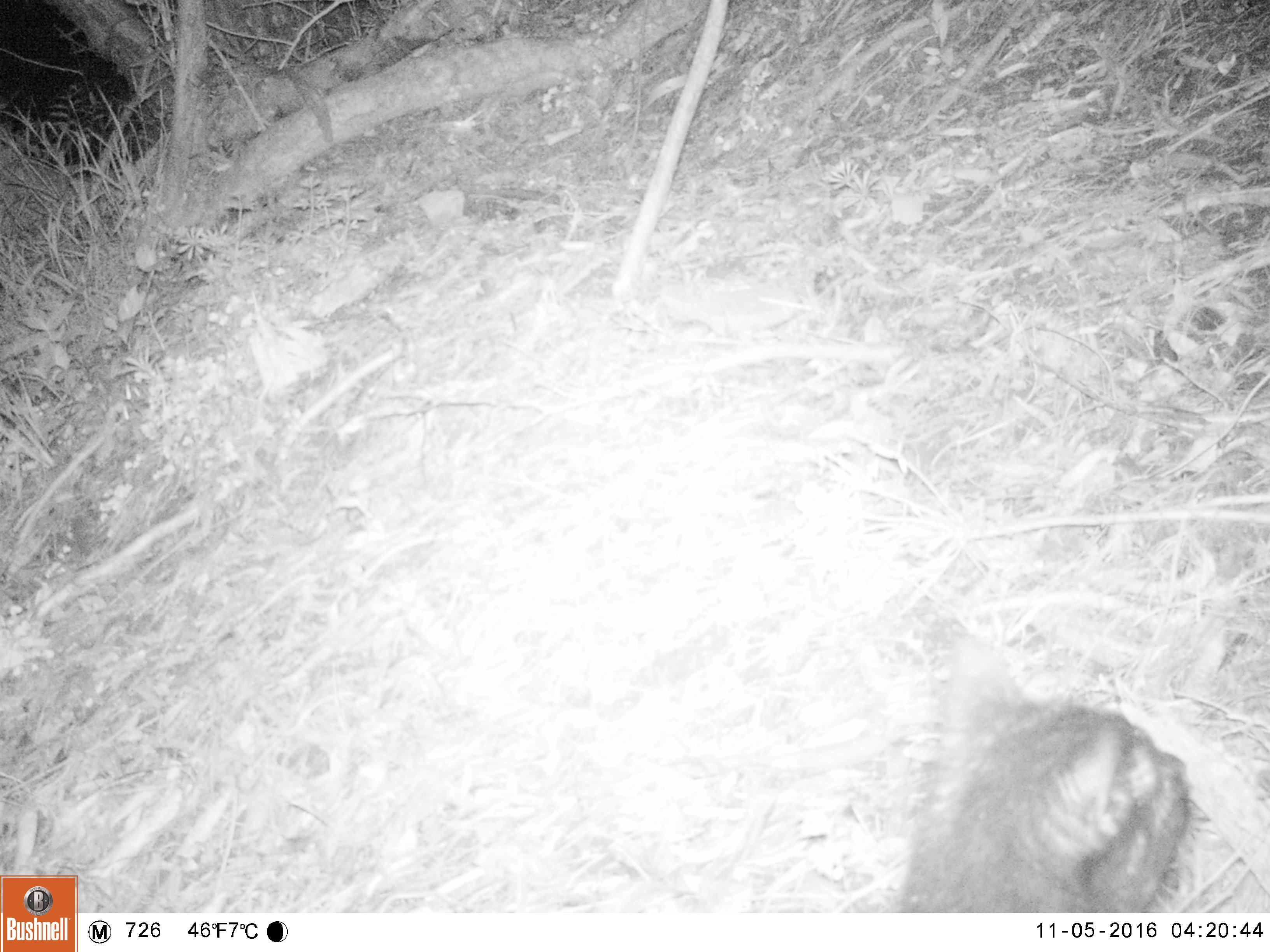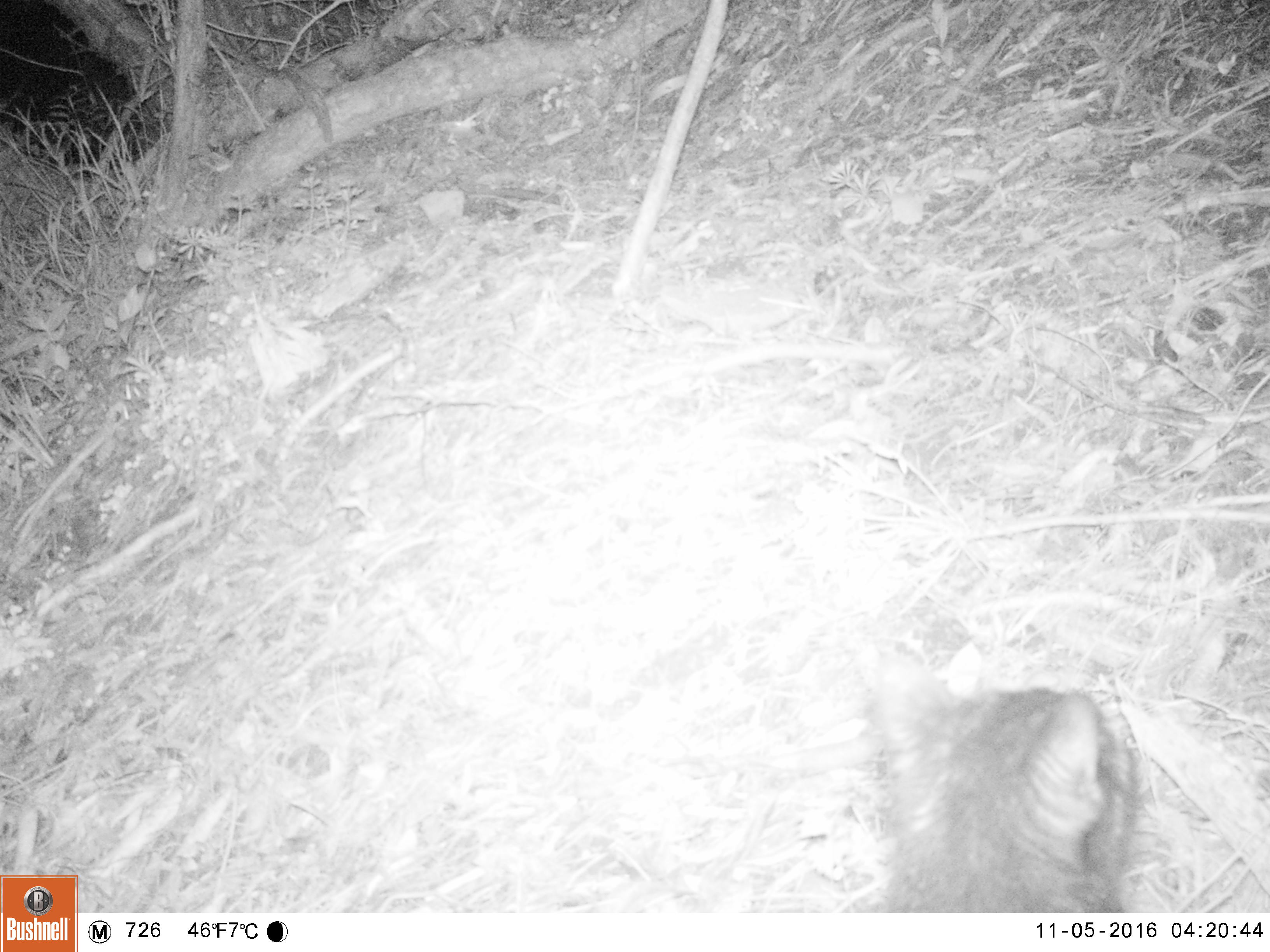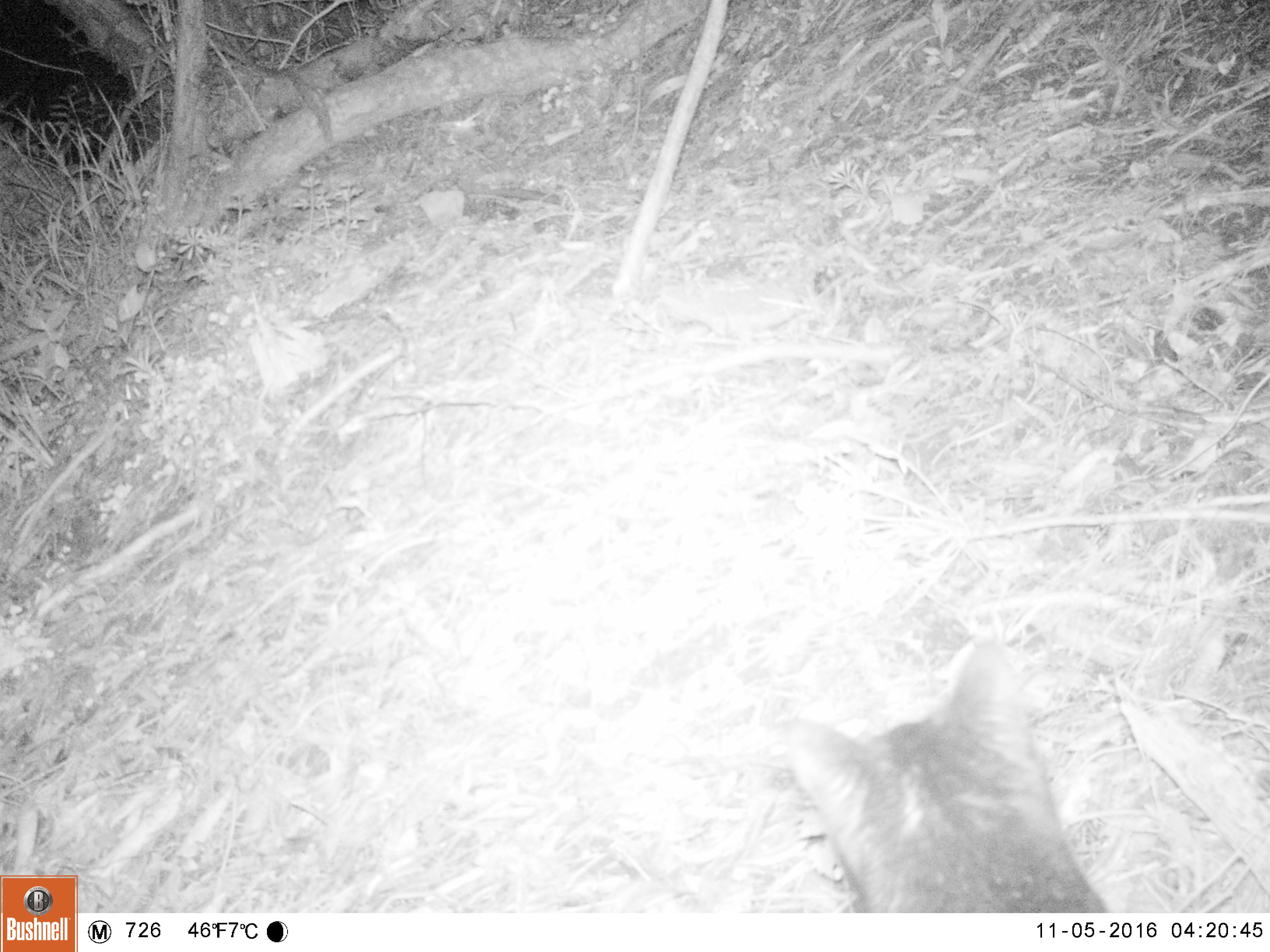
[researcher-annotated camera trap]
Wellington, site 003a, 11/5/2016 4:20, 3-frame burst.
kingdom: Animalia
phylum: Chordata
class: Mammalia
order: Carnivora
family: Felidae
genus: Felis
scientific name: Felis catus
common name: cat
Cat (Felis catus).